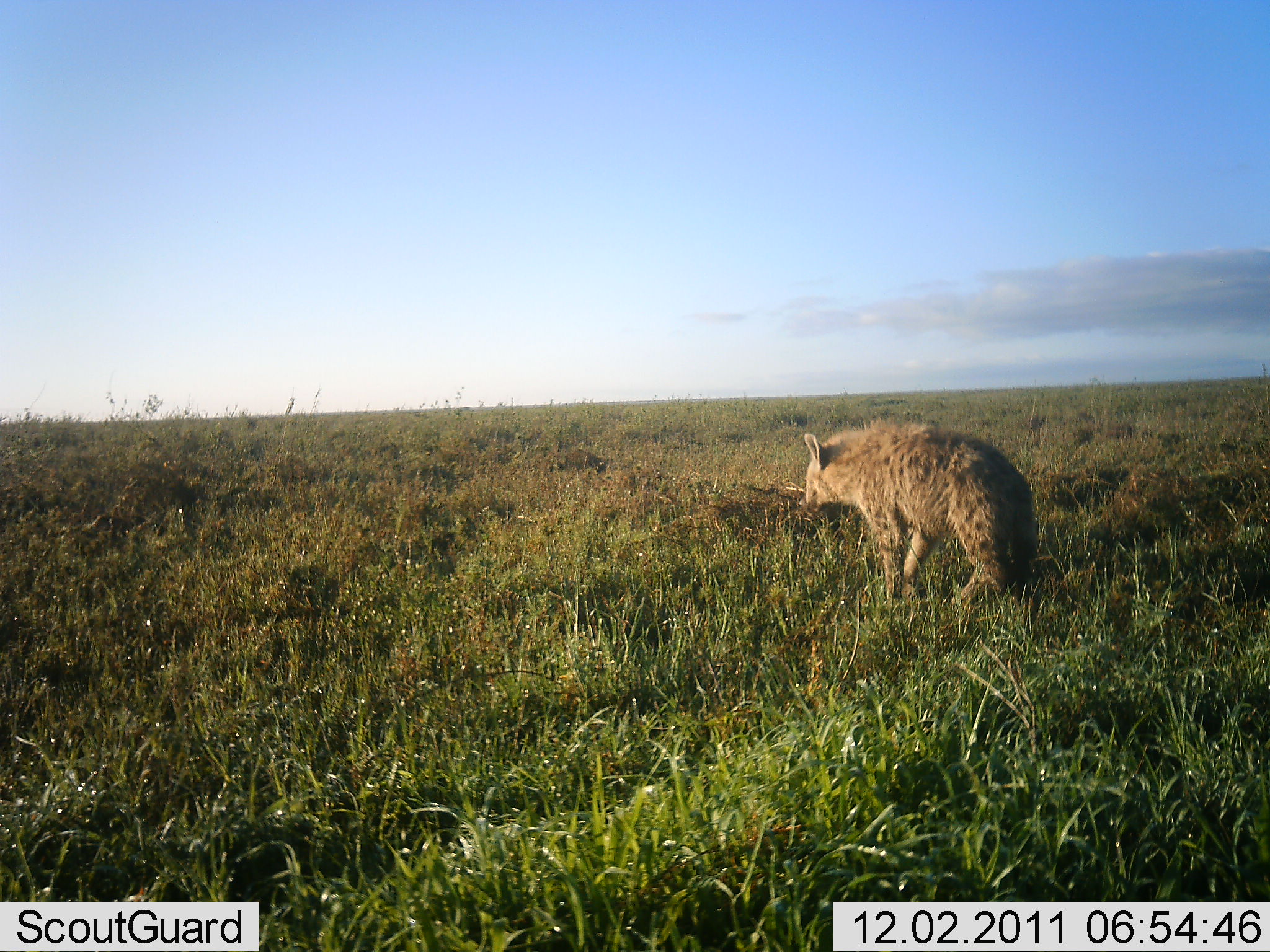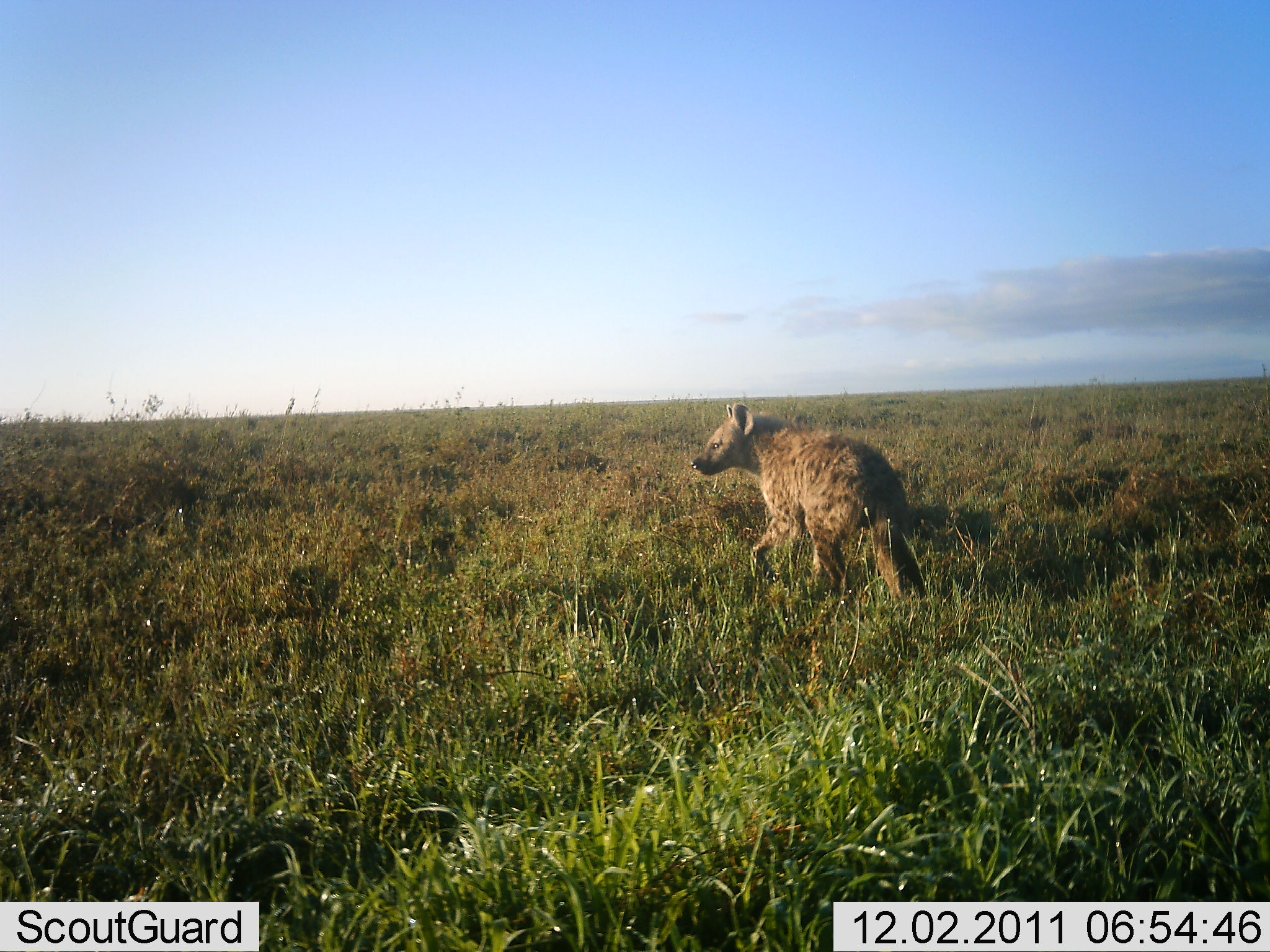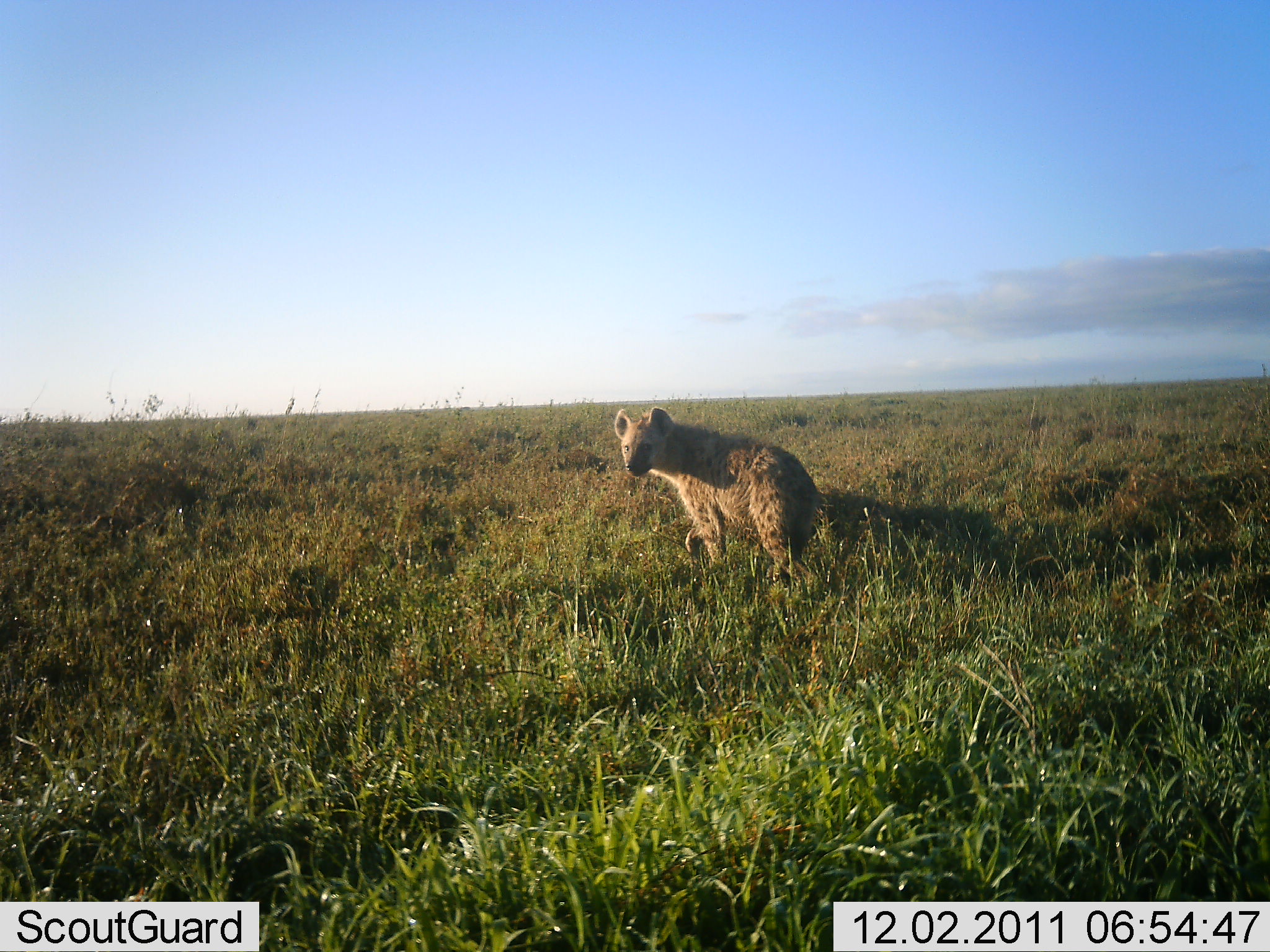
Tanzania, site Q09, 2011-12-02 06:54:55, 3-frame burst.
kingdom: Animalia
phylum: Chordata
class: Mammalia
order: Carnivora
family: Hyaenidae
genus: Crocuta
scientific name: Crocuta crocuta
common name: spotted hyena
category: hyenaspotted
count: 1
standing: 0%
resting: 0%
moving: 100%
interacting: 0%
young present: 0%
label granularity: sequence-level